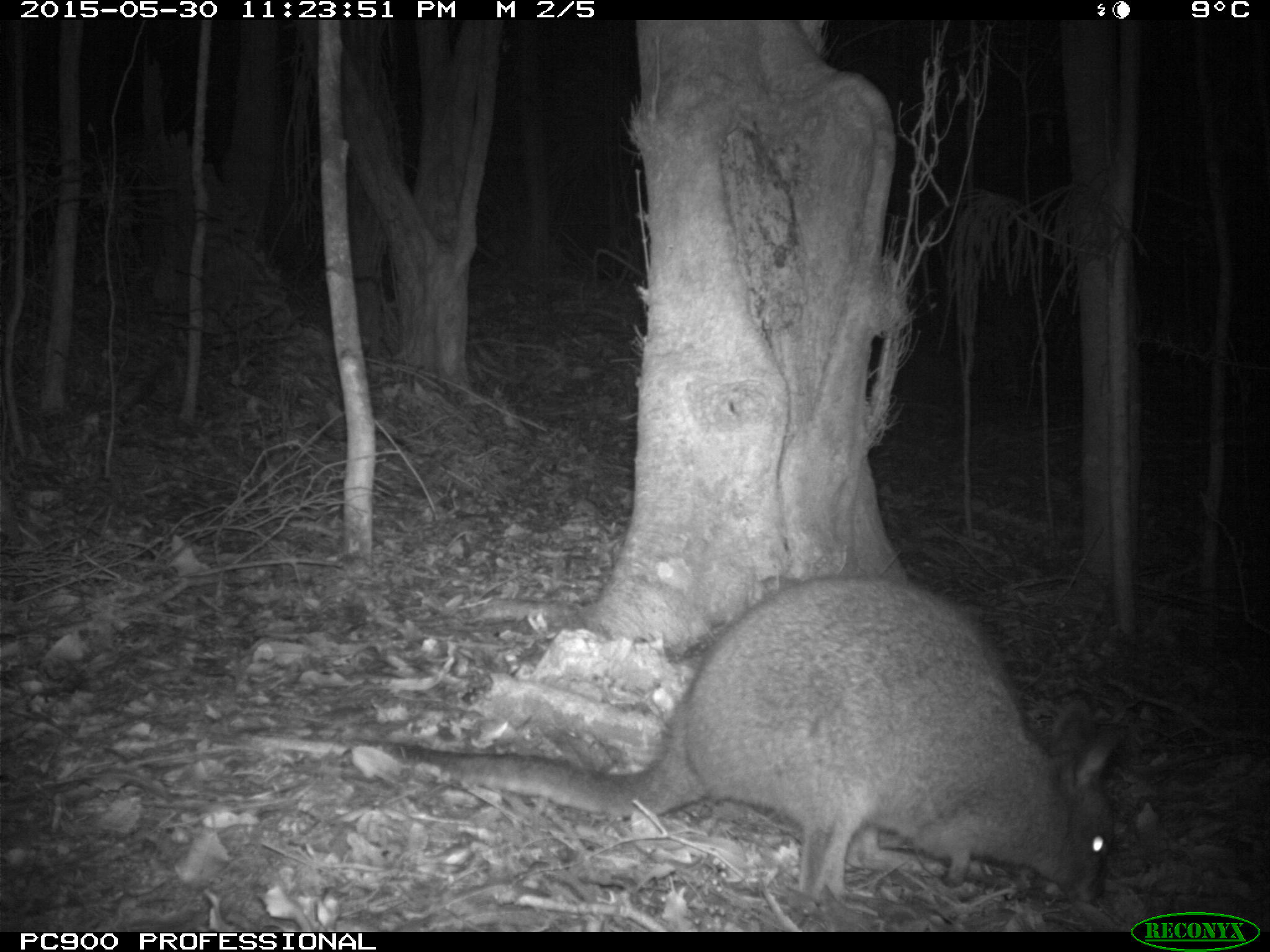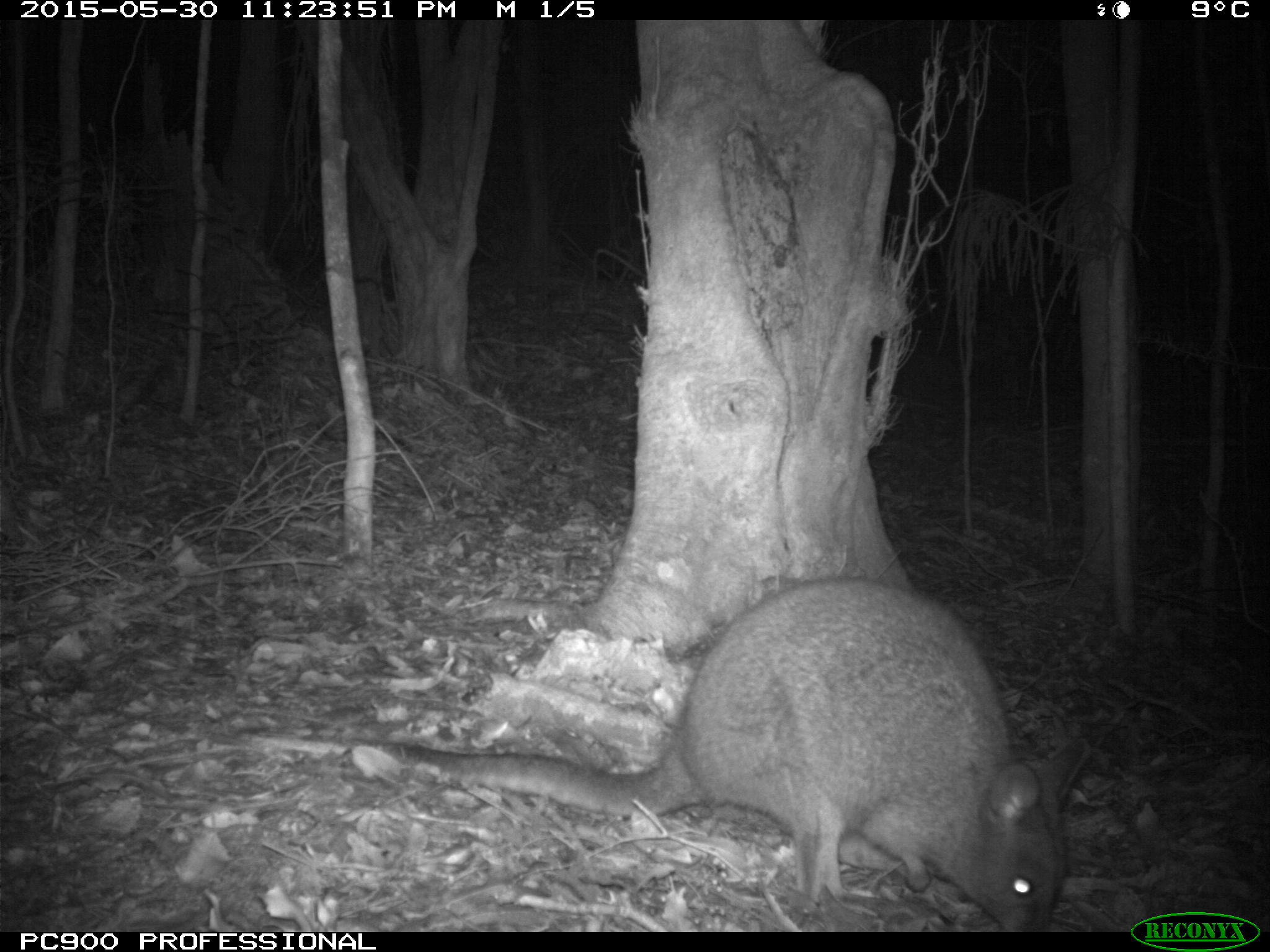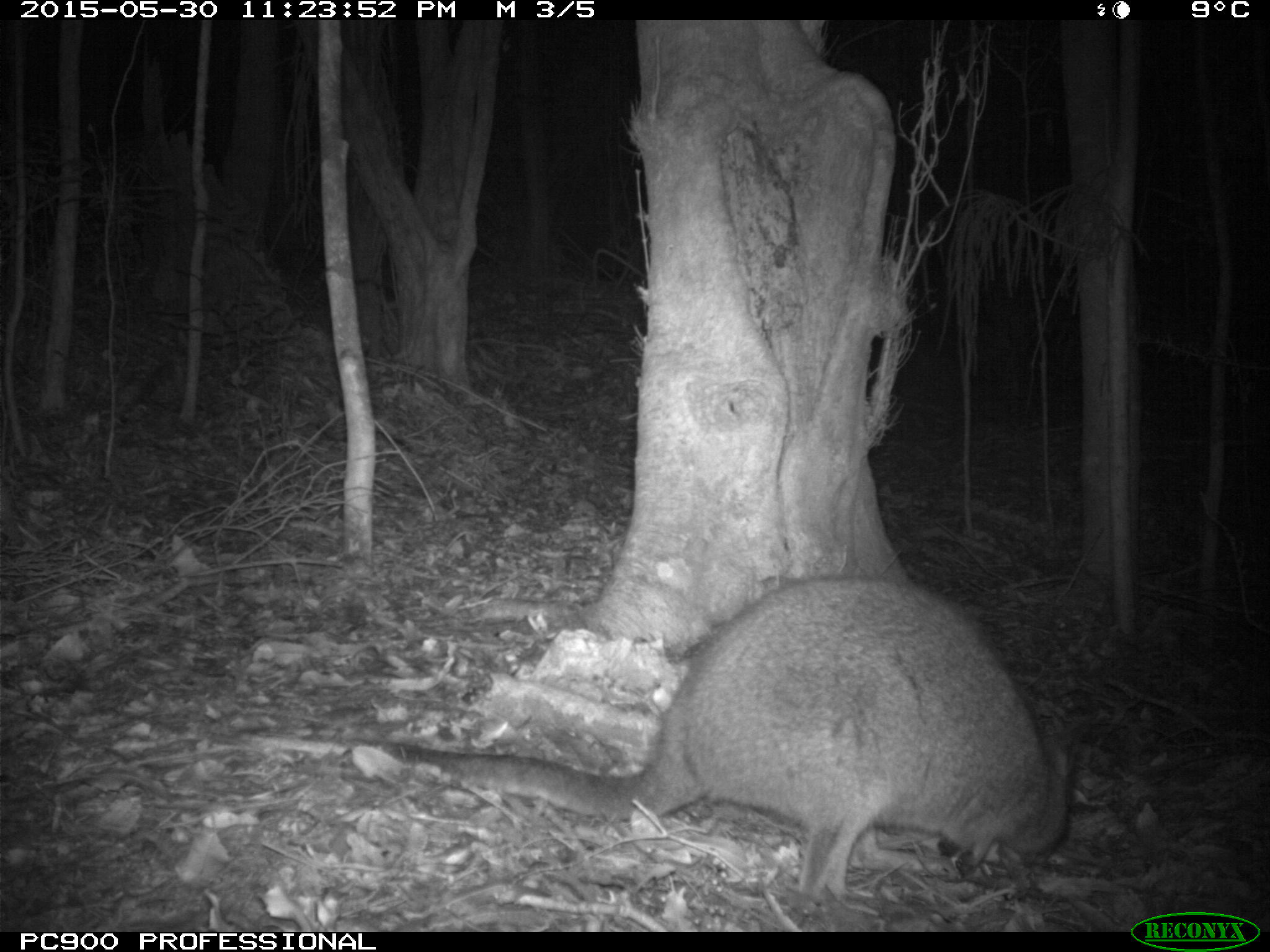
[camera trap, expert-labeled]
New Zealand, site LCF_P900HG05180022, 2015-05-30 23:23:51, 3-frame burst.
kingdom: Animalia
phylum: Chordata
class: Mammalia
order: Diprotodontia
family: Macropodidae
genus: Notamacropus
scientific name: Notamacropus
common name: wallaby